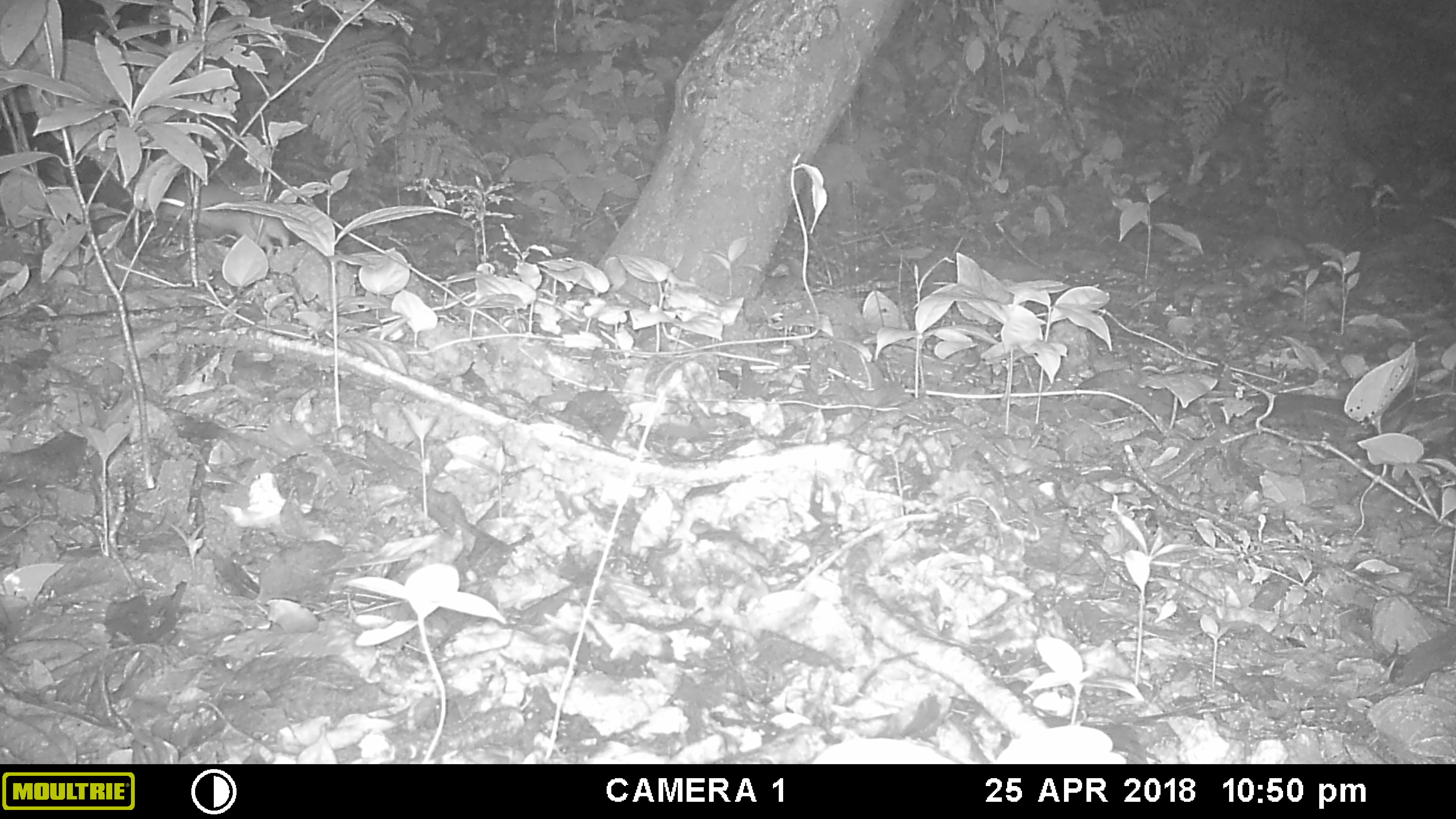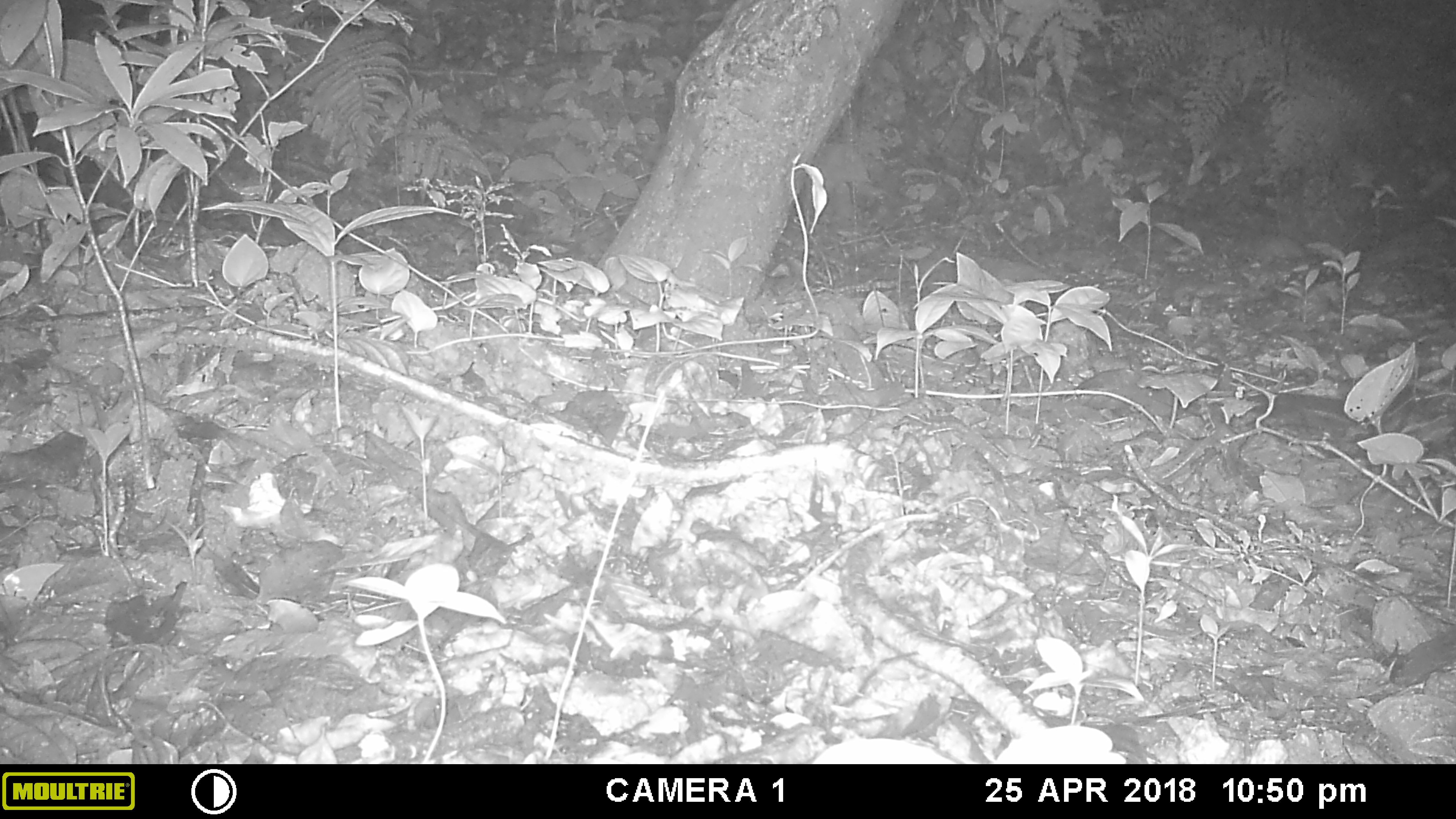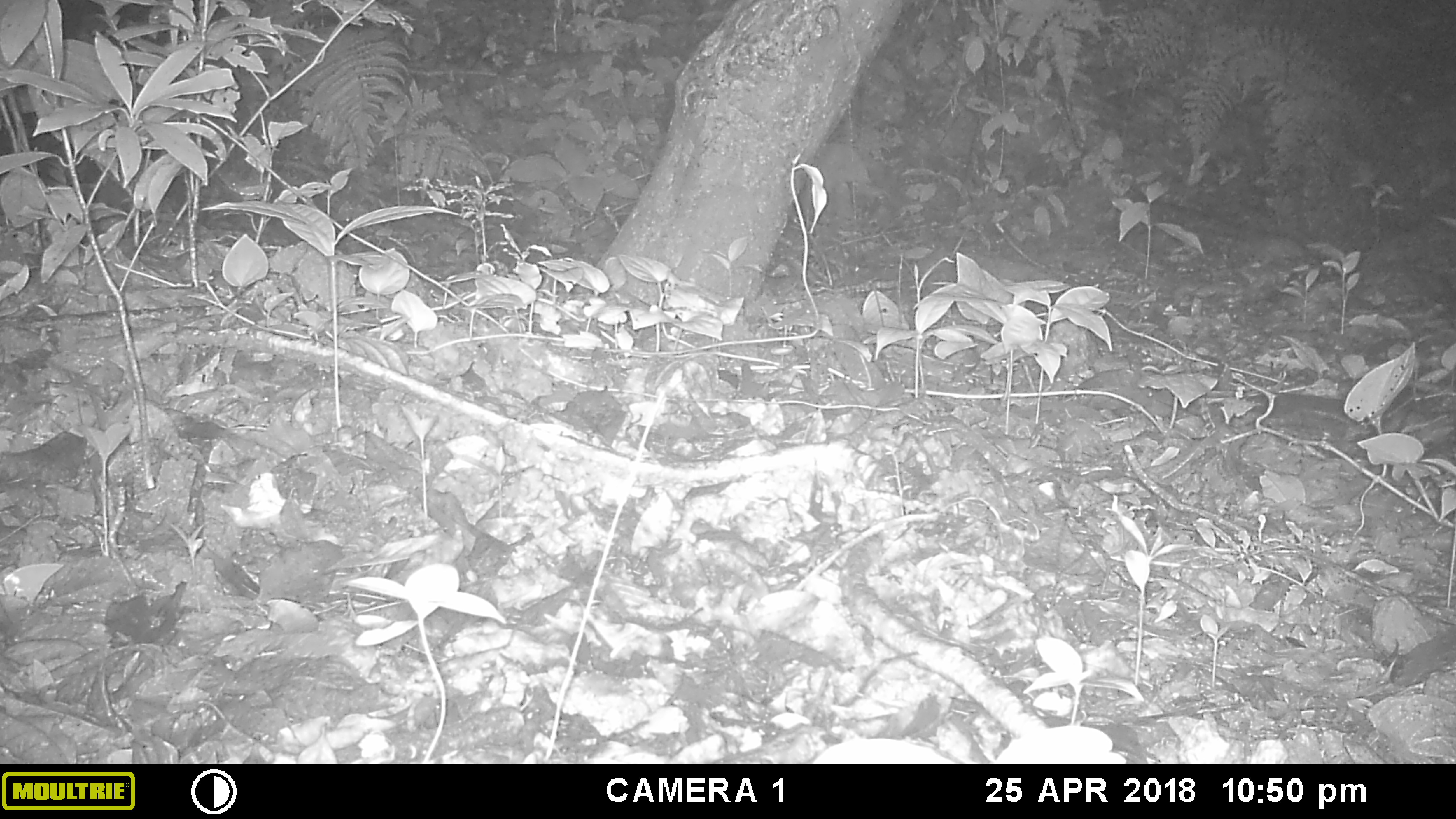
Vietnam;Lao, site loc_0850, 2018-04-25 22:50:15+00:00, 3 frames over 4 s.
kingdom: Animalia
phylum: Chordata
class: Mammalia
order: Rodentia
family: Muridae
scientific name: Muridae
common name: old-world mice and rats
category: unidentified murid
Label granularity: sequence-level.